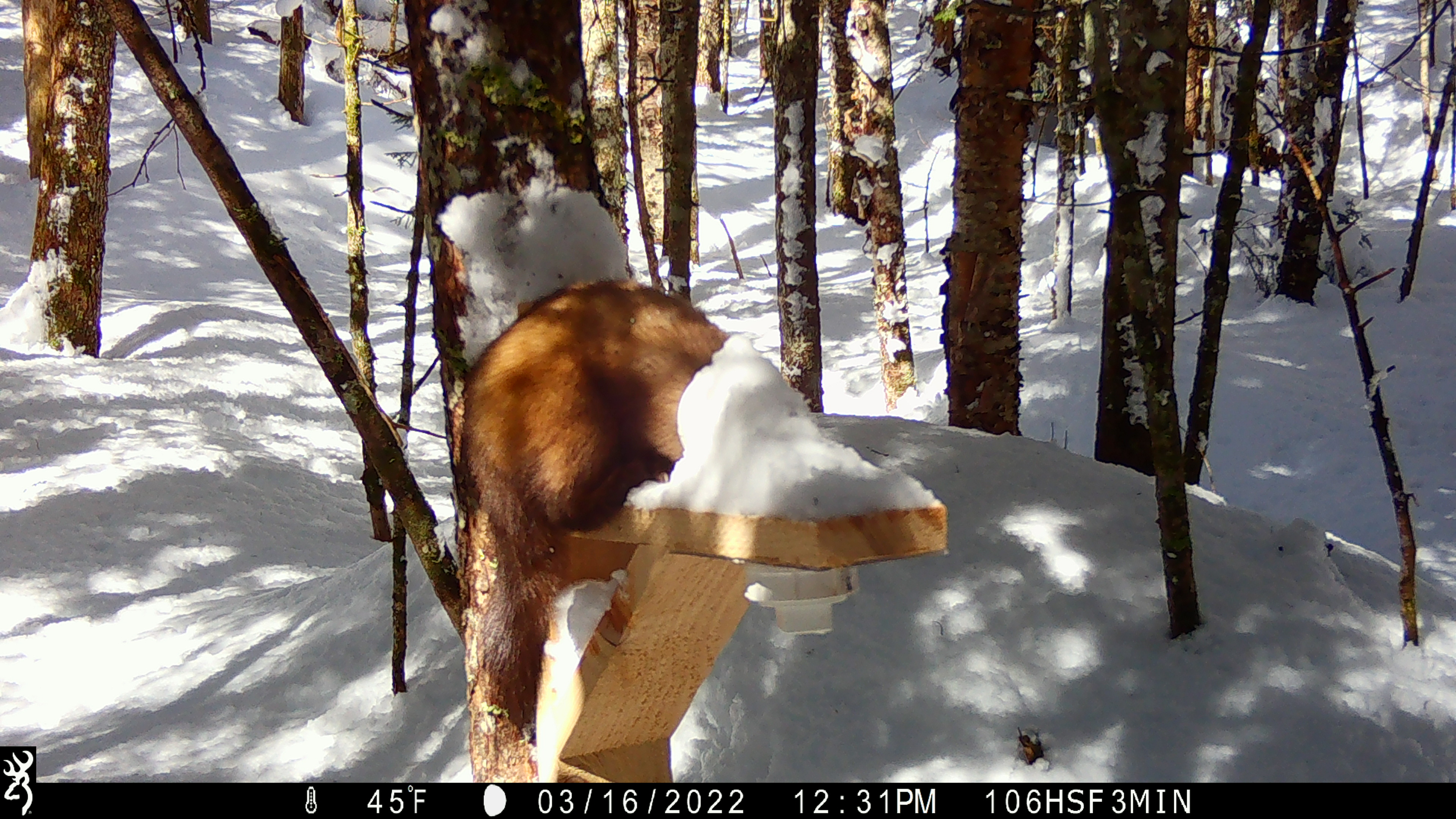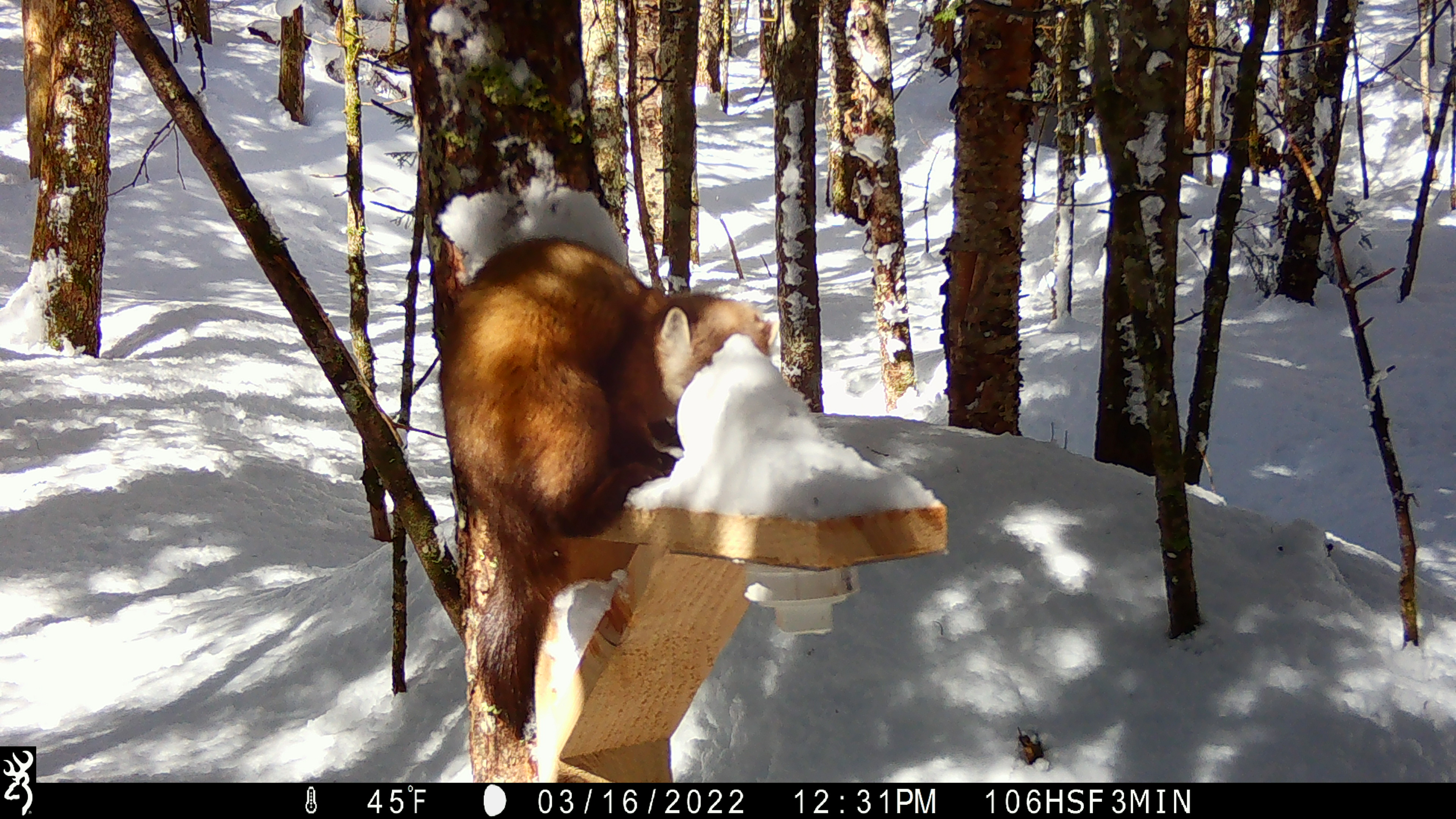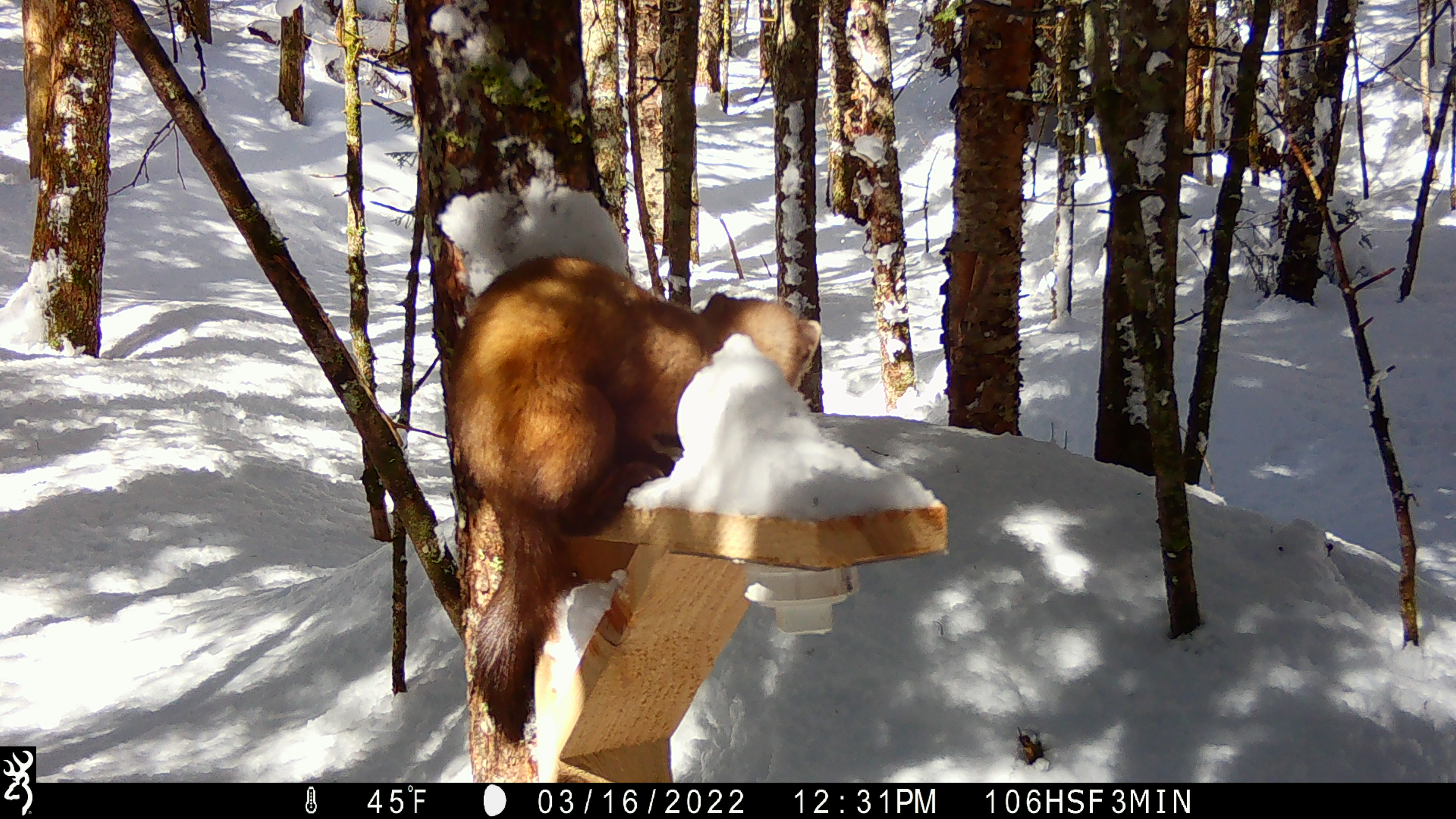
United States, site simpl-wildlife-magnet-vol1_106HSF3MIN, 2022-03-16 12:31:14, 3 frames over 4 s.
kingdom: Animalia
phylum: Chordata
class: Mammalia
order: Carnivora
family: Mustelidae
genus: Martes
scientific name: Martes americana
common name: american marten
American marten (Martes americana).